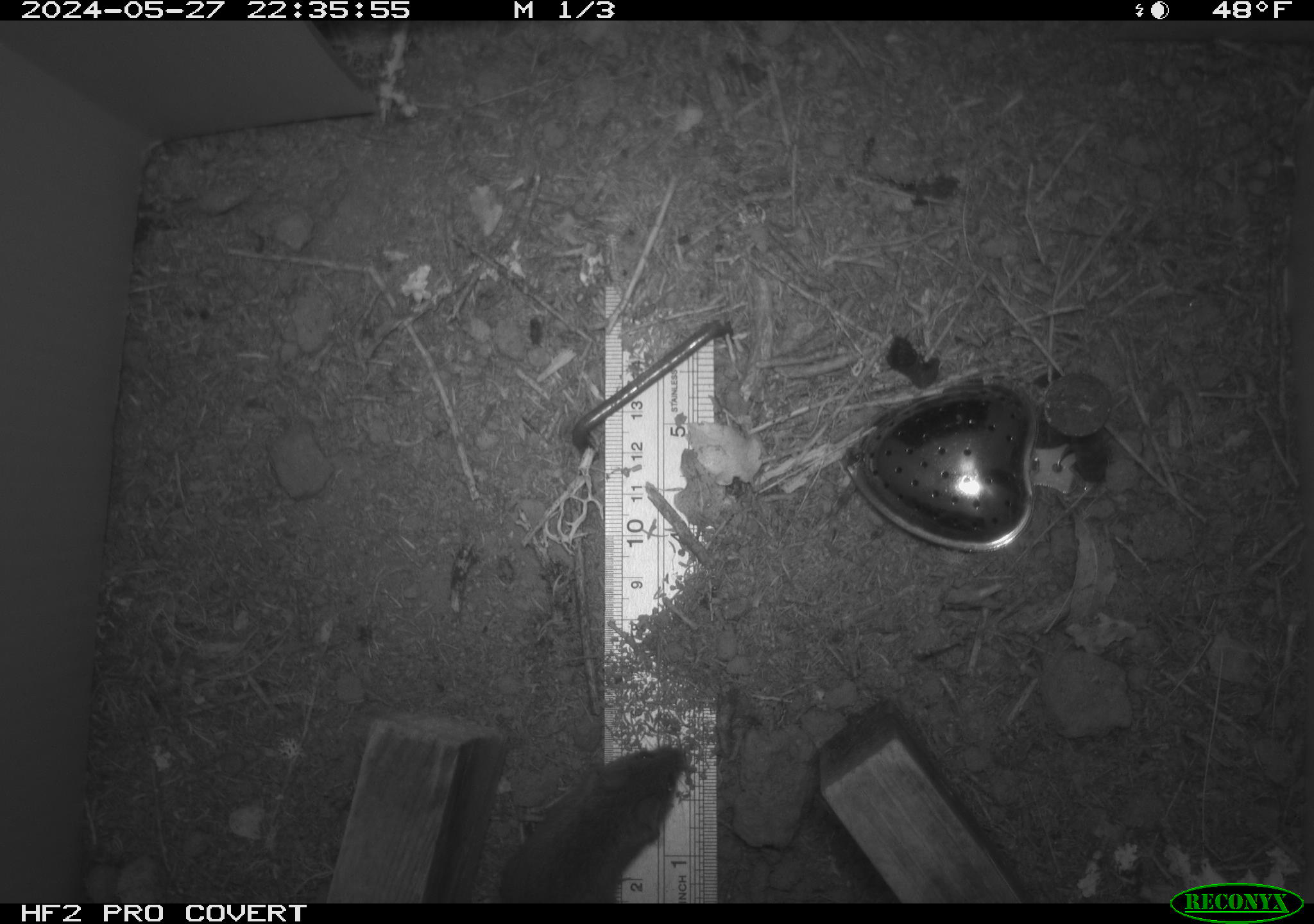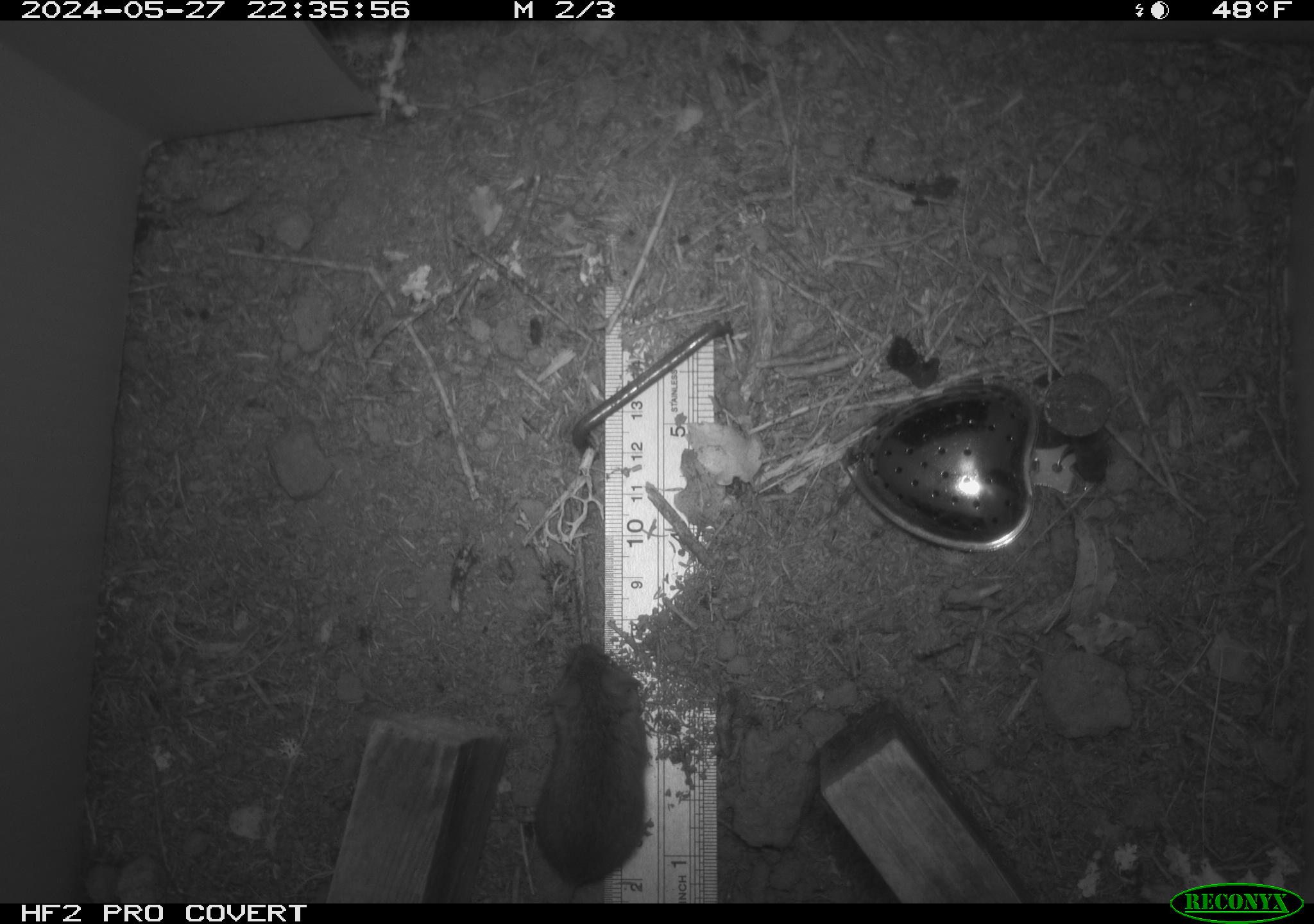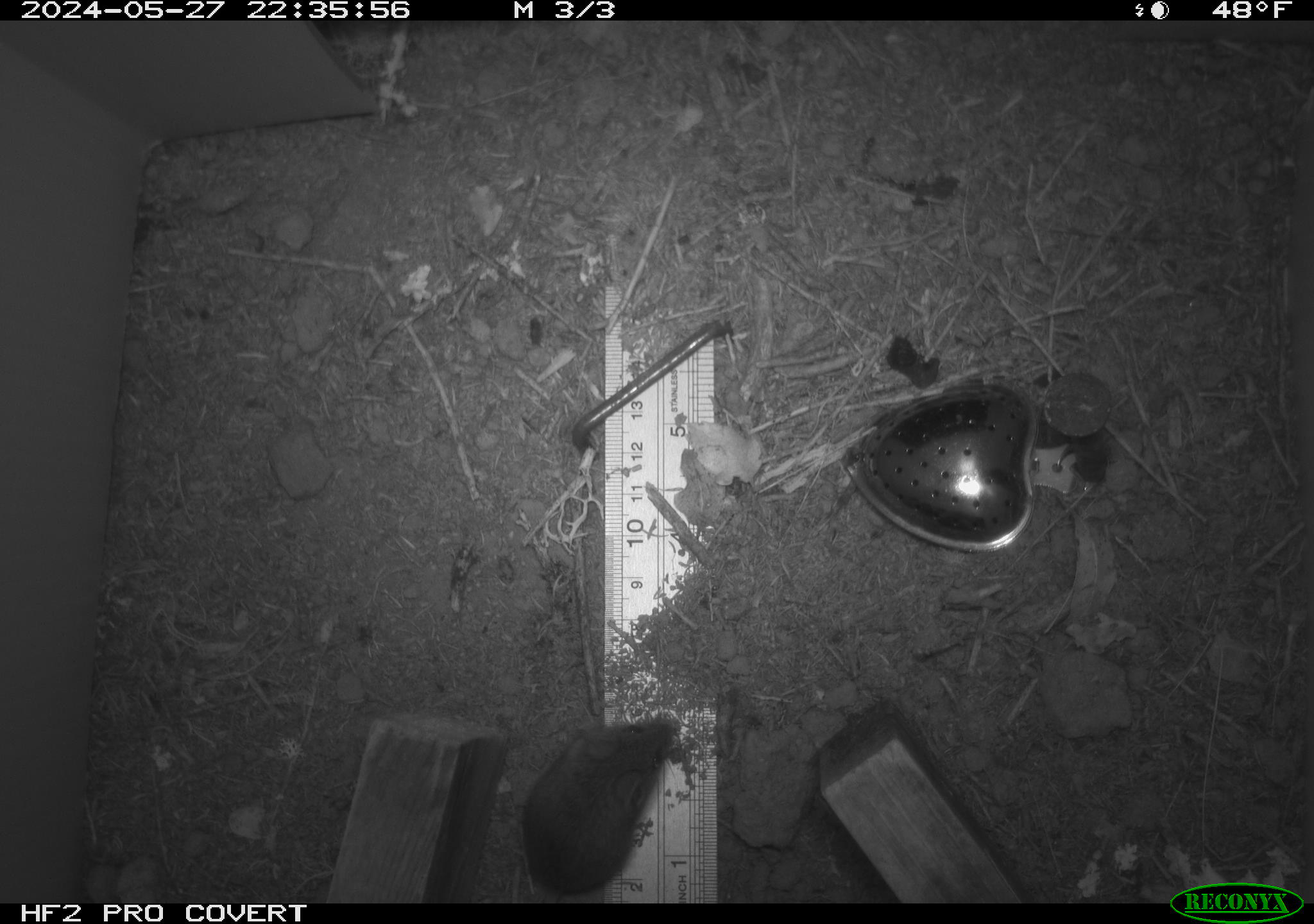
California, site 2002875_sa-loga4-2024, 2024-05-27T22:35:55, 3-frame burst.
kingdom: Animalia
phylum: Chordata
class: Mammalia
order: Rodentia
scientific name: Rodentia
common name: rodent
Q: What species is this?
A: Rodent (Rodentia).